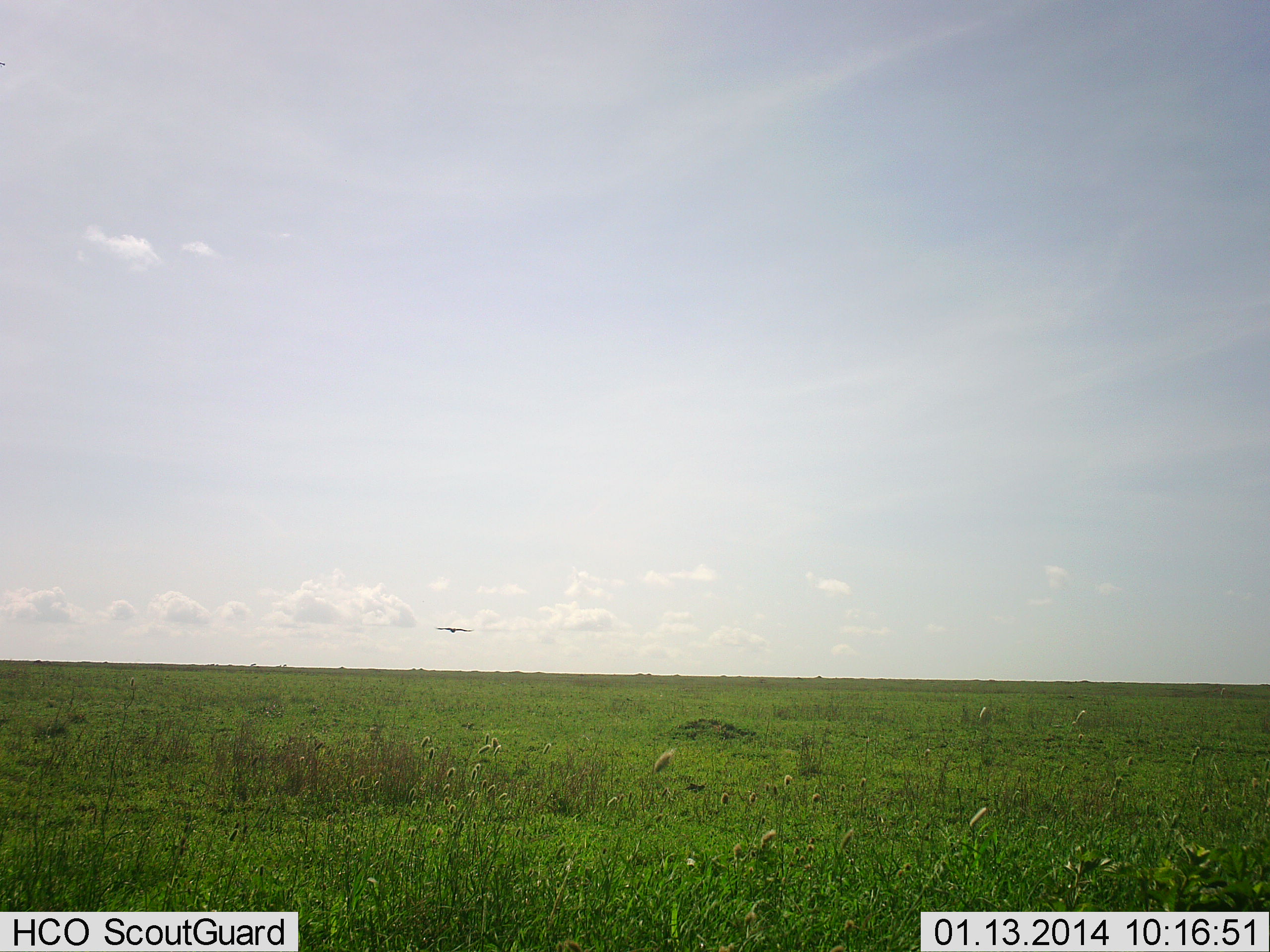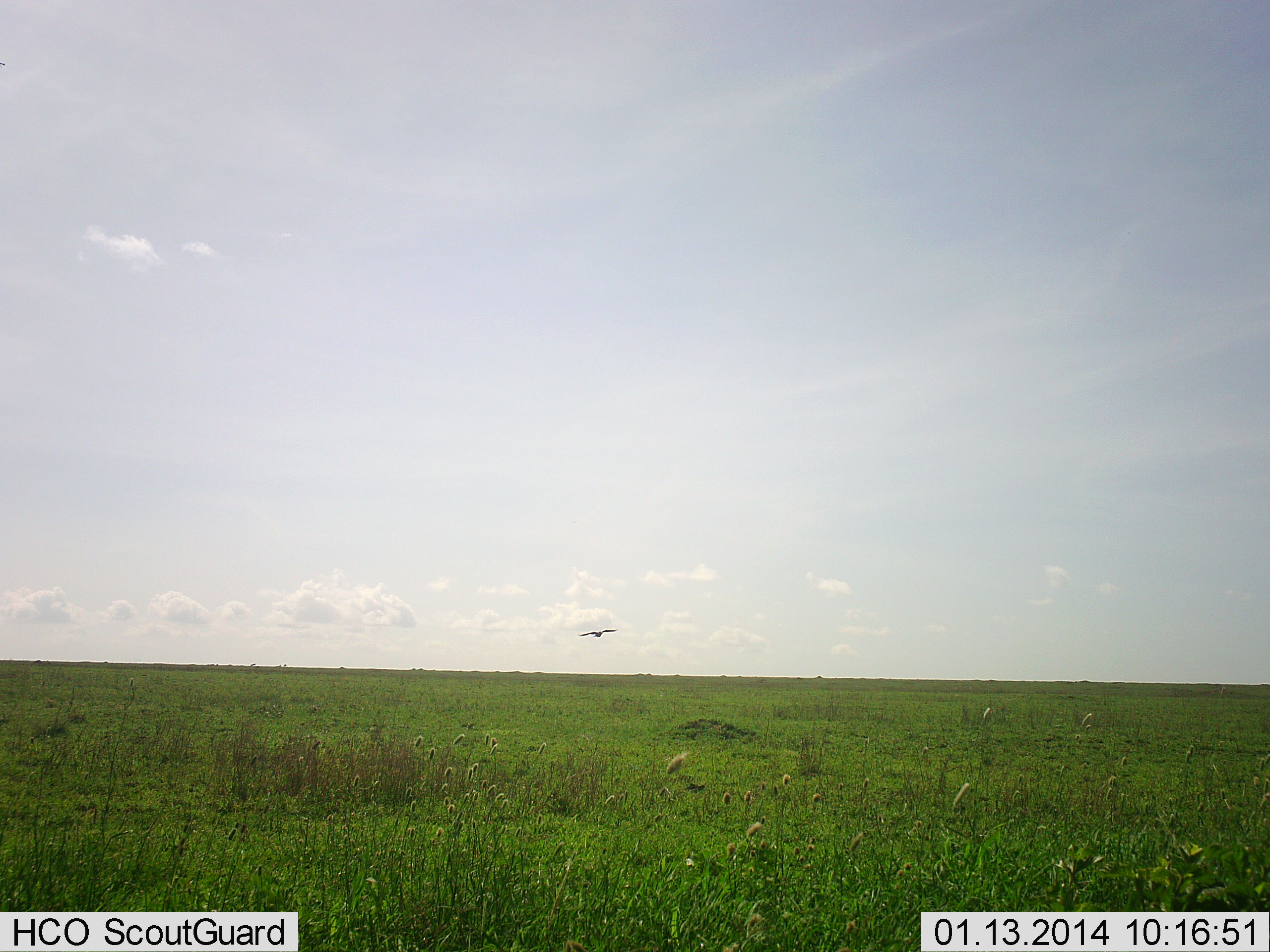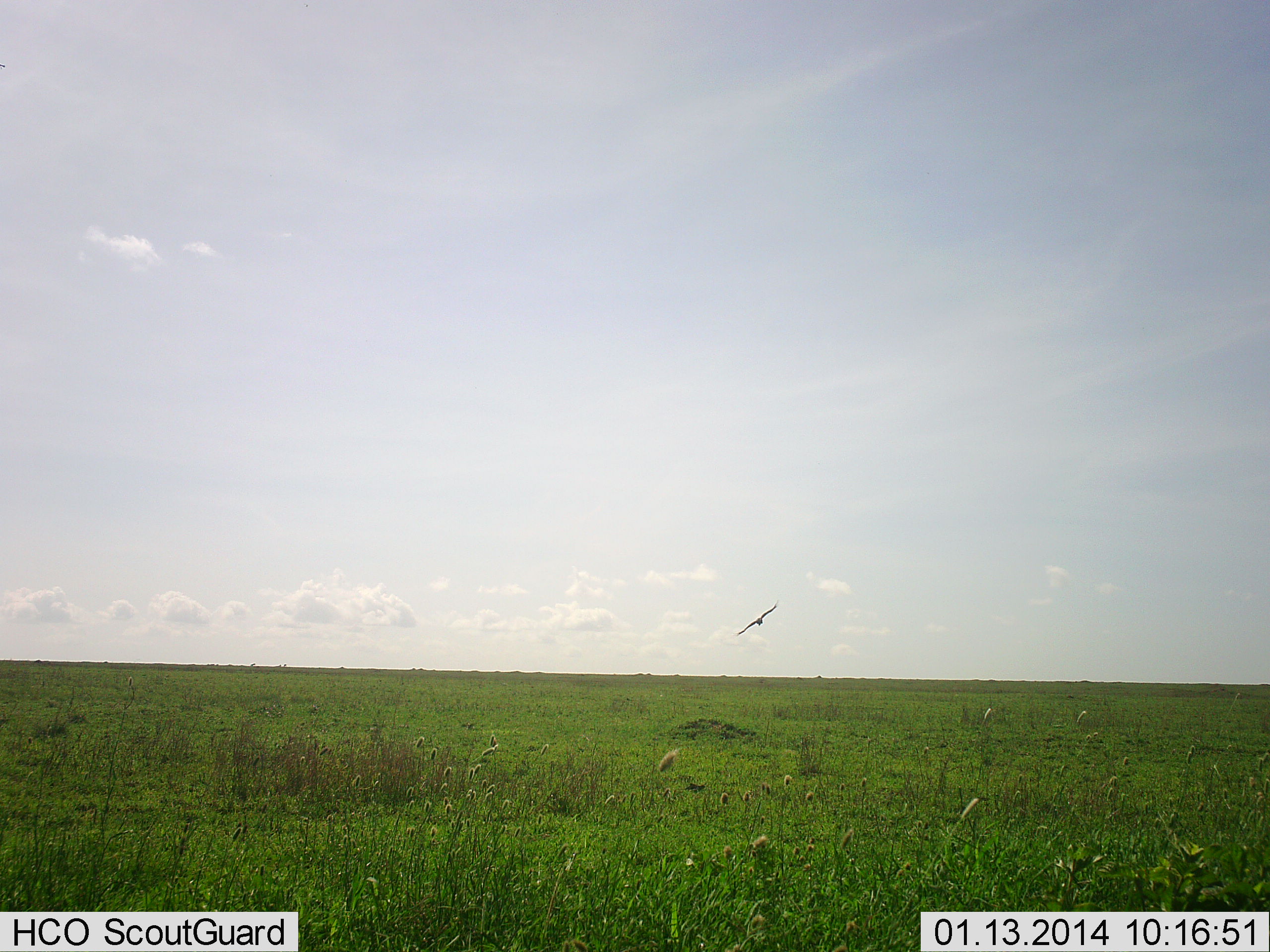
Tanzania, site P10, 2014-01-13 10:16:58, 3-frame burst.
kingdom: Animalia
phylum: Chordata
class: Aves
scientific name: Aves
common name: bird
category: otherbird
Otherbird (bird) (Aves), count 1. Behavior (volunteer vote fractions): standing 0%, resting 0%, moving 100%, interacting 0%. Young present (vote fraction): 0%. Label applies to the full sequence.